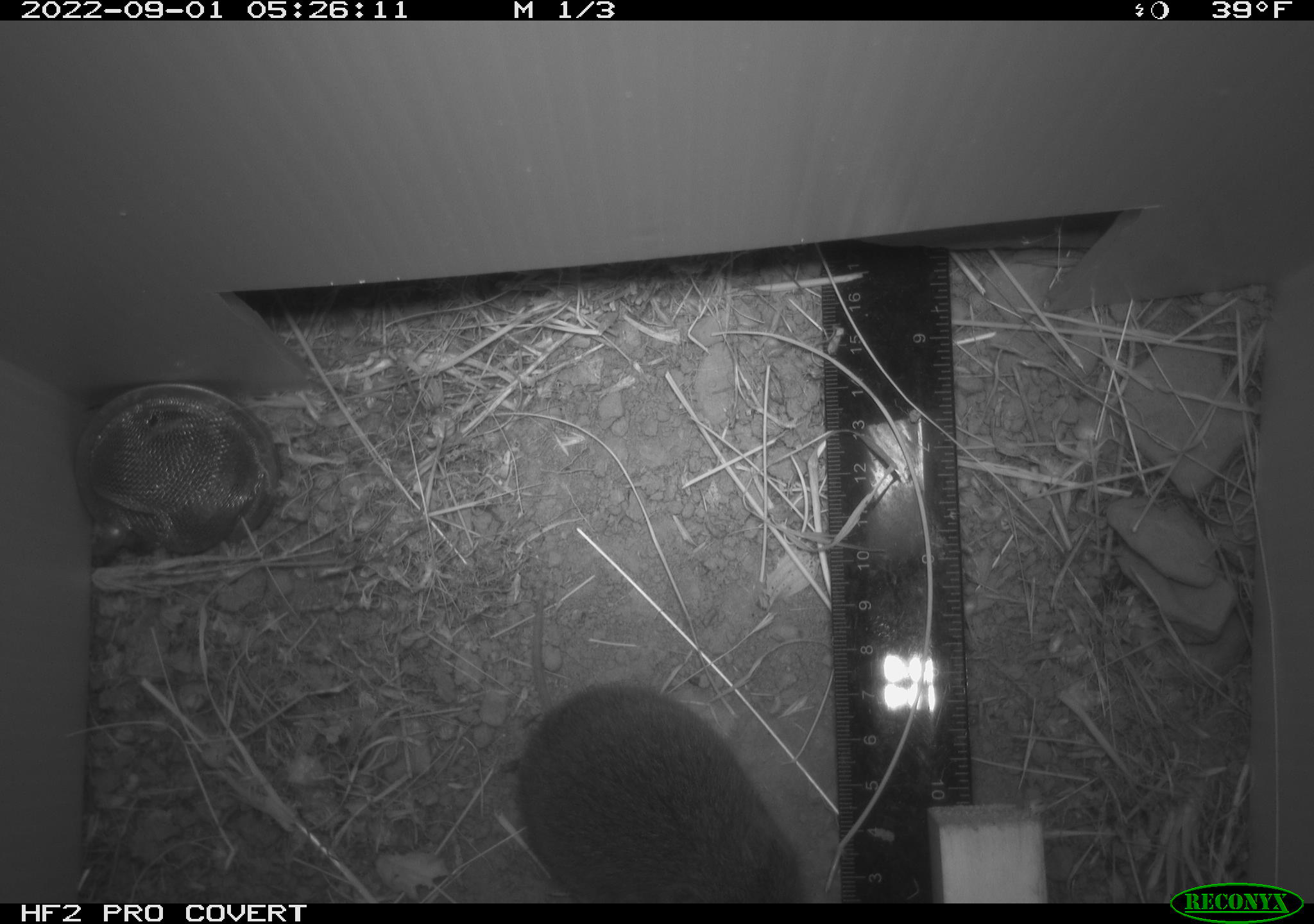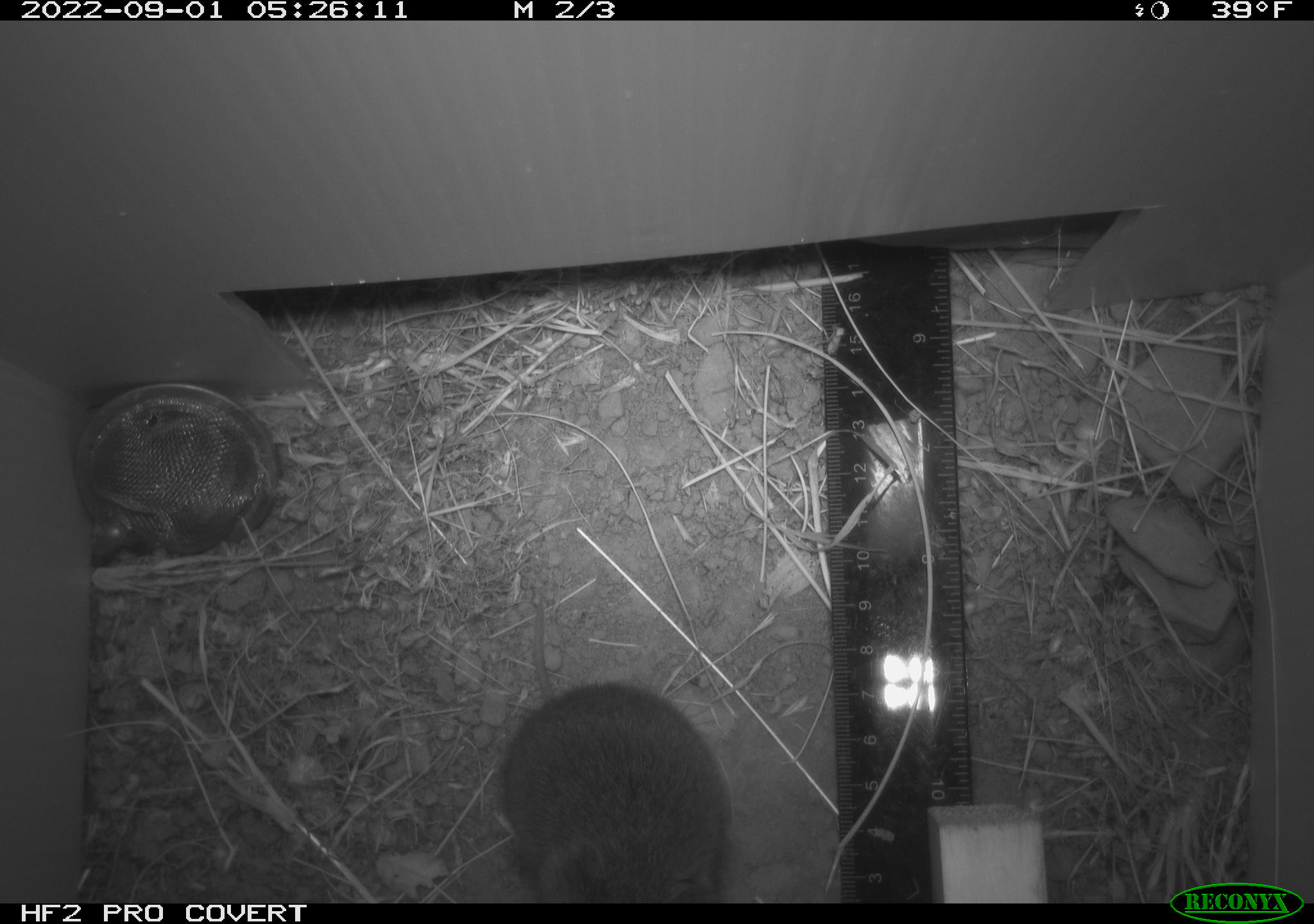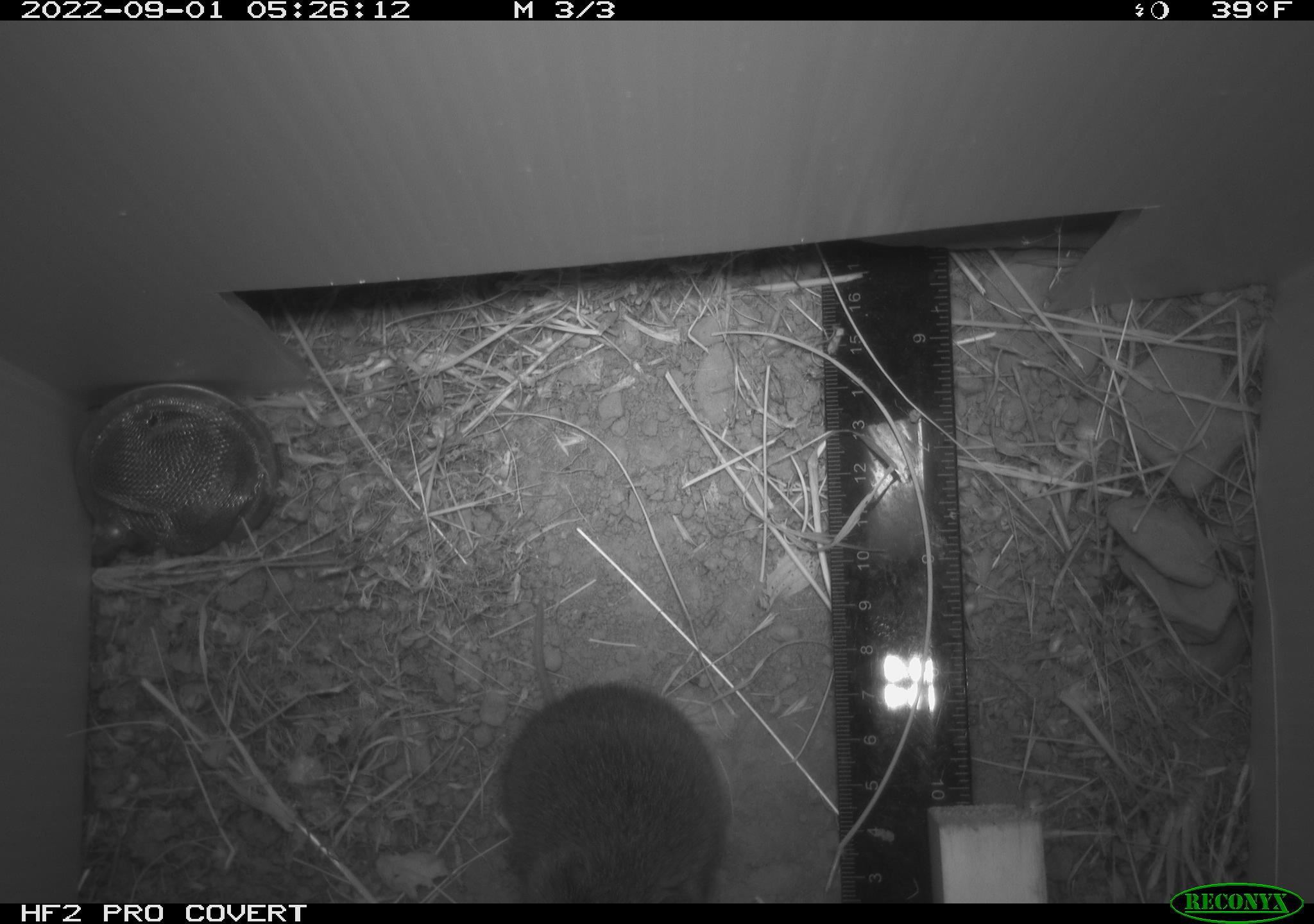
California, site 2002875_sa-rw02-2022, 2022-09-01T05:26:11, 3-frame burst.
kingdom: Animalia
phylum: Chordata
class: Mammalia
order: Rodentia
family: Cricetidae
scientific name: Arvicolinae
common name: voles, lemmings, and muskrats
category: arvicolinae subfamily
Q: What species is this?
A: Arvicolinae subfamily (voles, lemmings, and muskrats) (Arvicolinae).